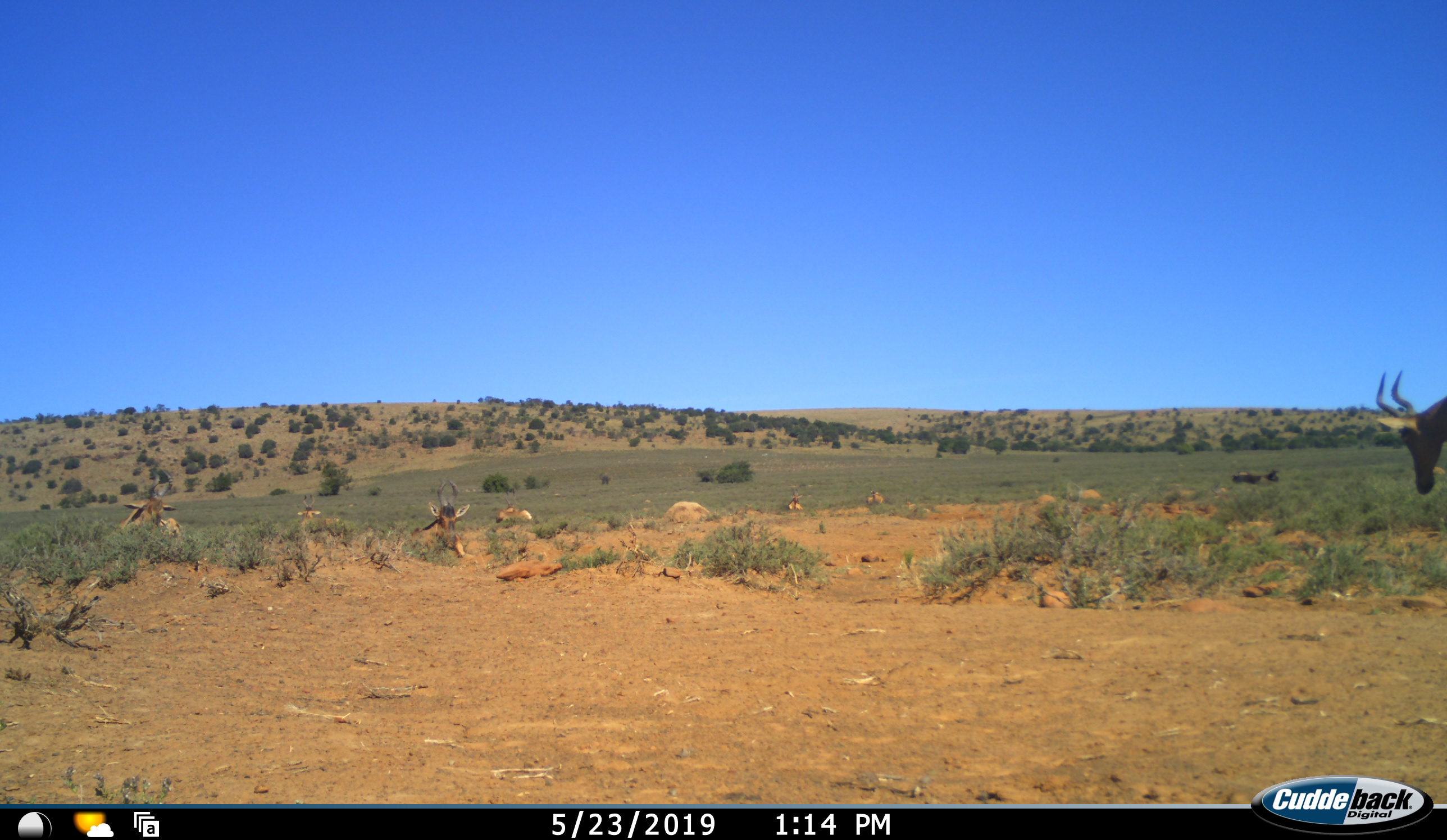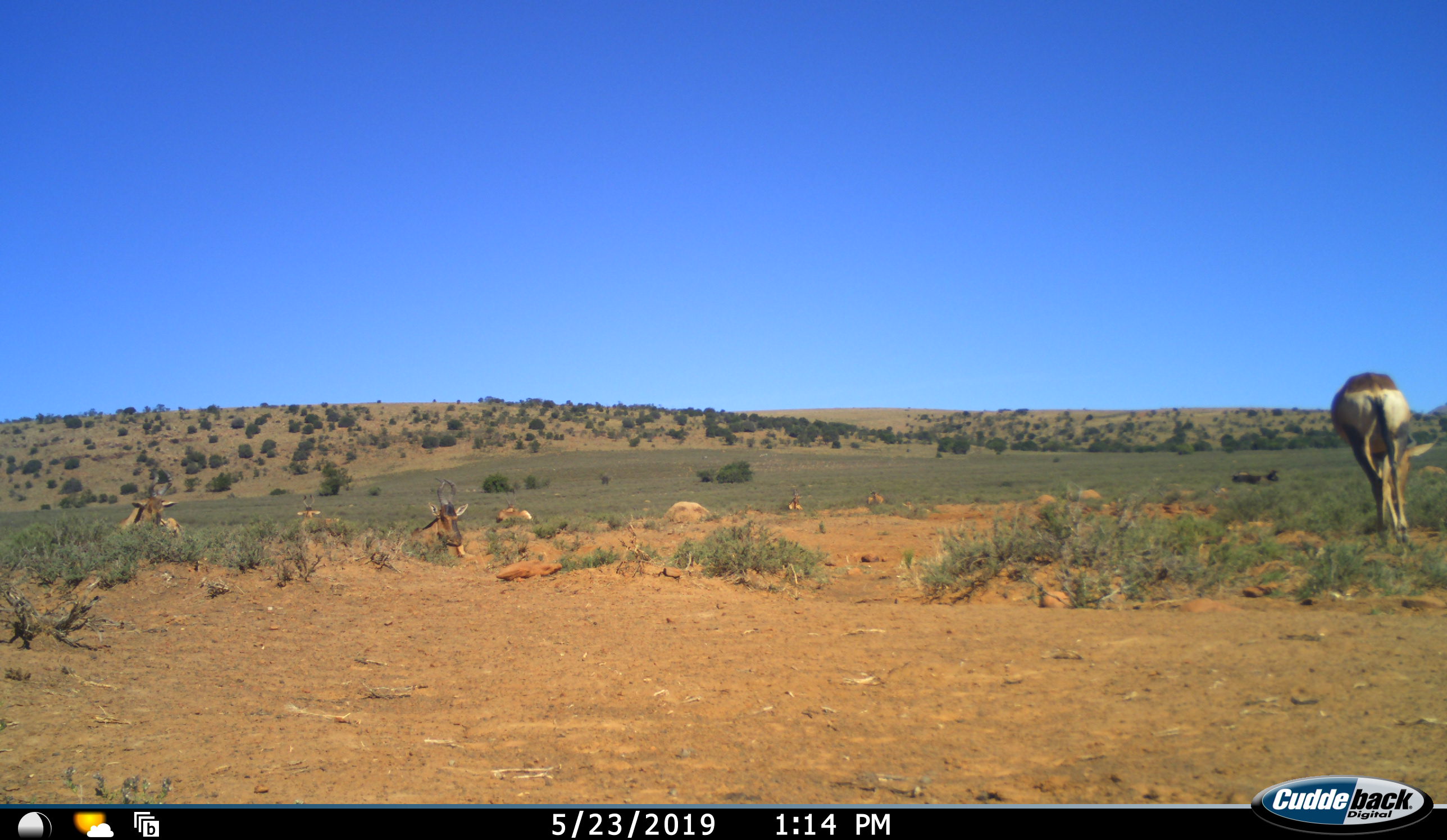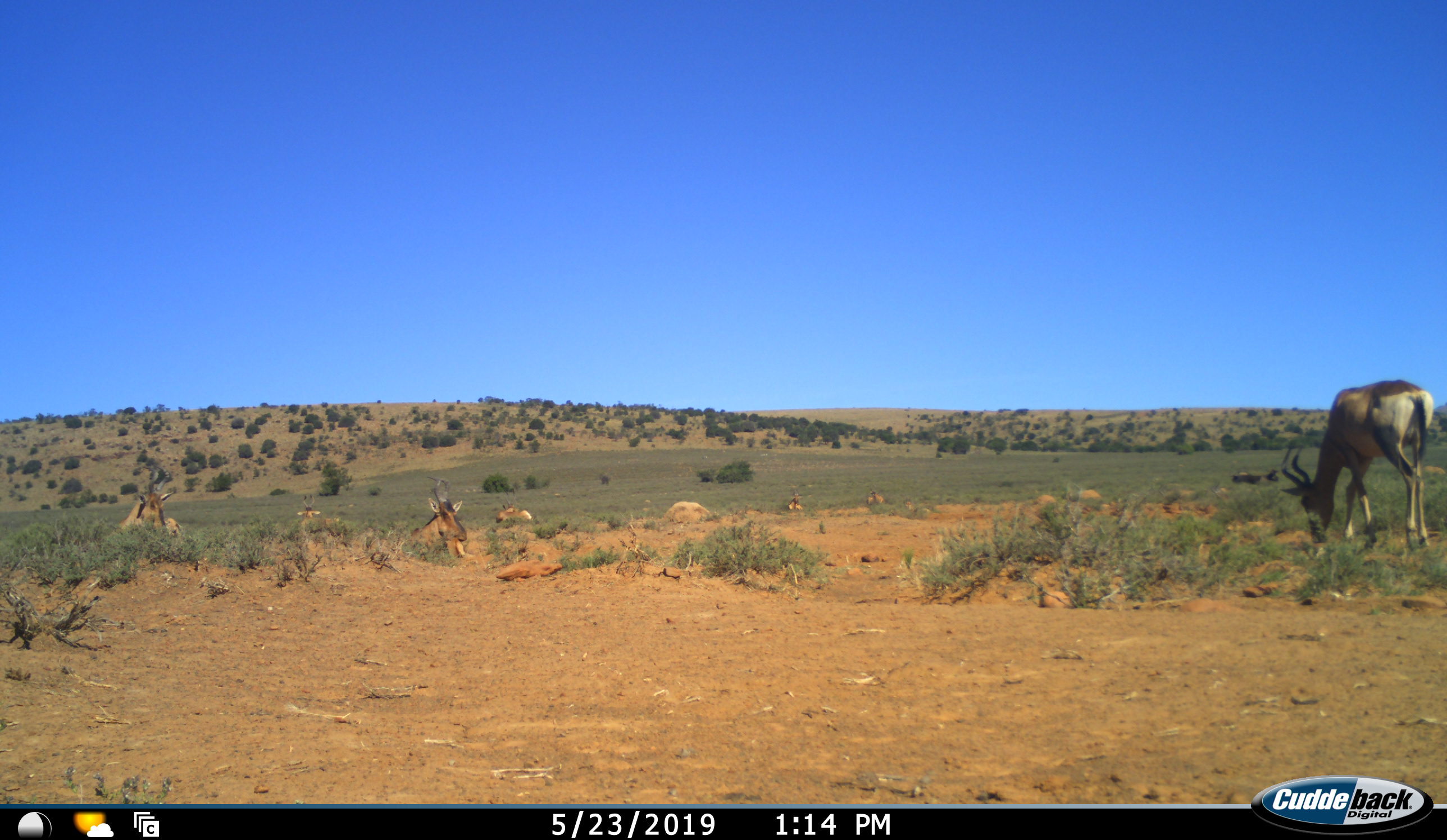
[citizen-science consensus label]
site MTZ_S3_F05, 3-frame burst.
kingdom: Animalia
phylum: Chordata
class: Mammalia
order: Artiodactyla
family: Bovidae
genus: Alcelaphus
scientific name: Alcelaphus buselaphus caama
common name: red hartebeest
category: hartebeestred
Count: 7.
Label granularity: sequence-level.